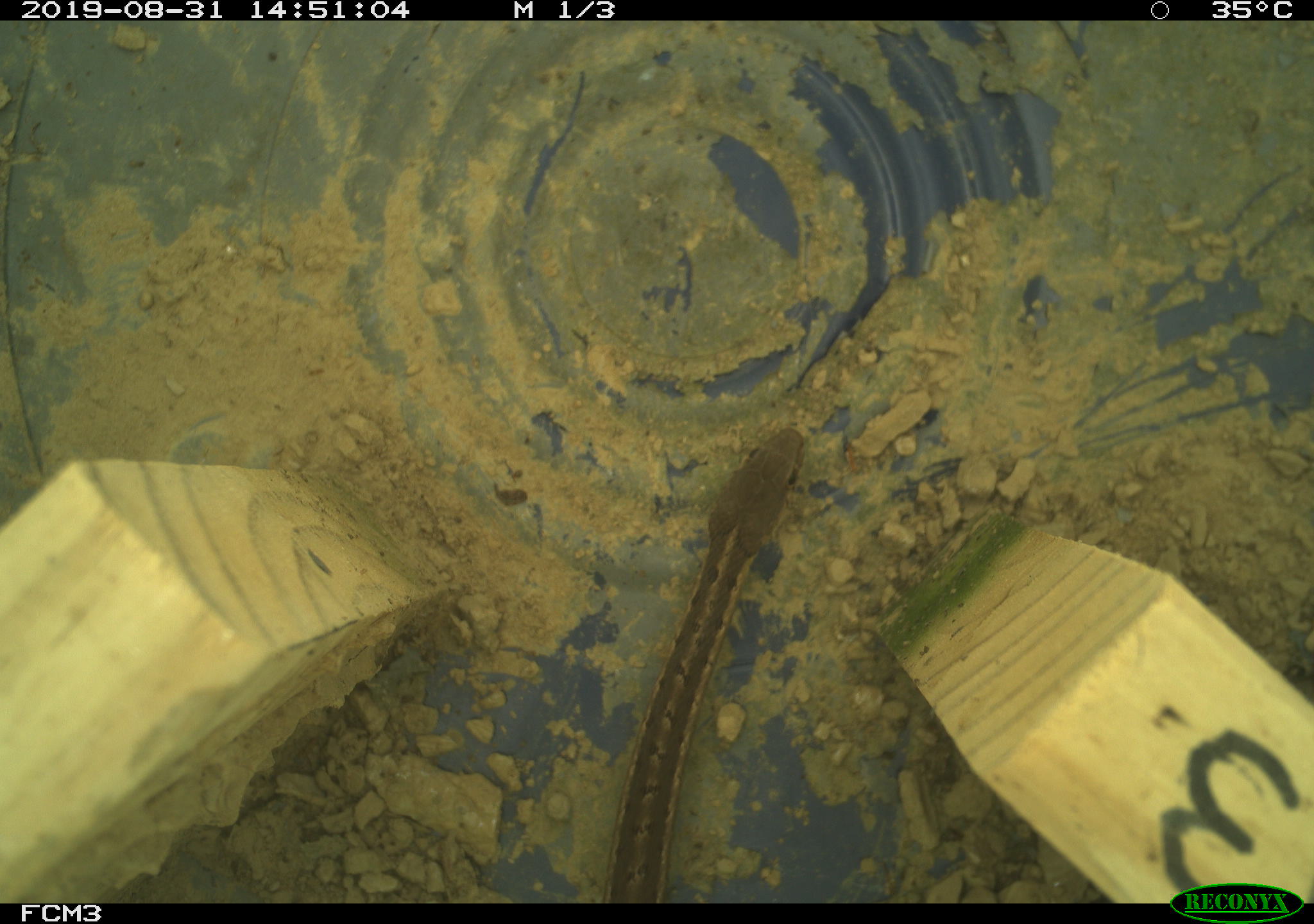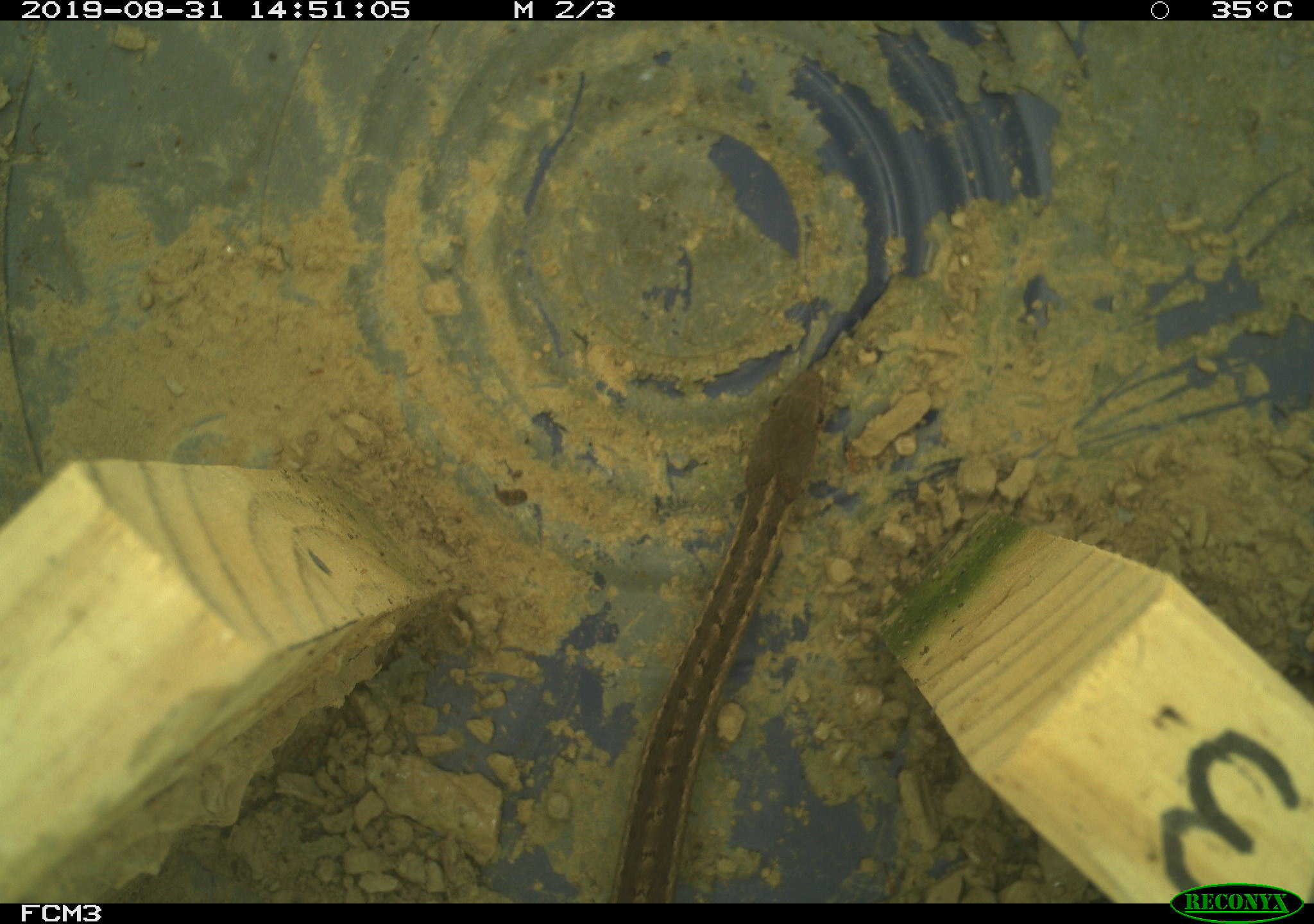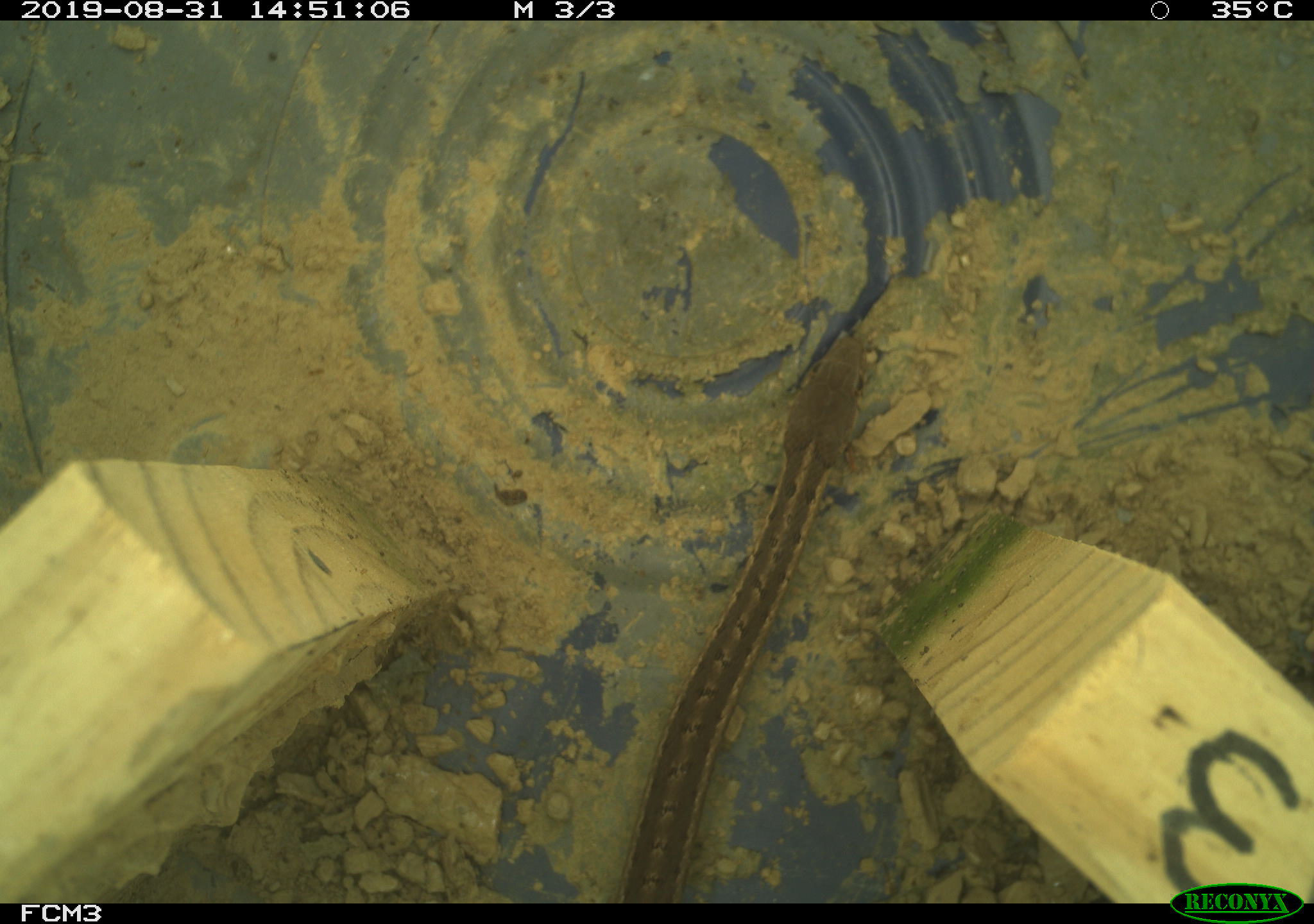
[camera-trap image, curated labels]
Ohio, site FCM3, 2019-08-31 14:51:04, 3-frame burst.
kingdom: Animalia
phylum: Chordata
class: Reptilia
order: Squamata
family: Colubridae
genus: Thamnophis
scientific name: Thamnophis sirtalis sirtalis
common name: eastern gartersnake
Eastern gartersnake (Thamnophis sirtalis sirtalis).